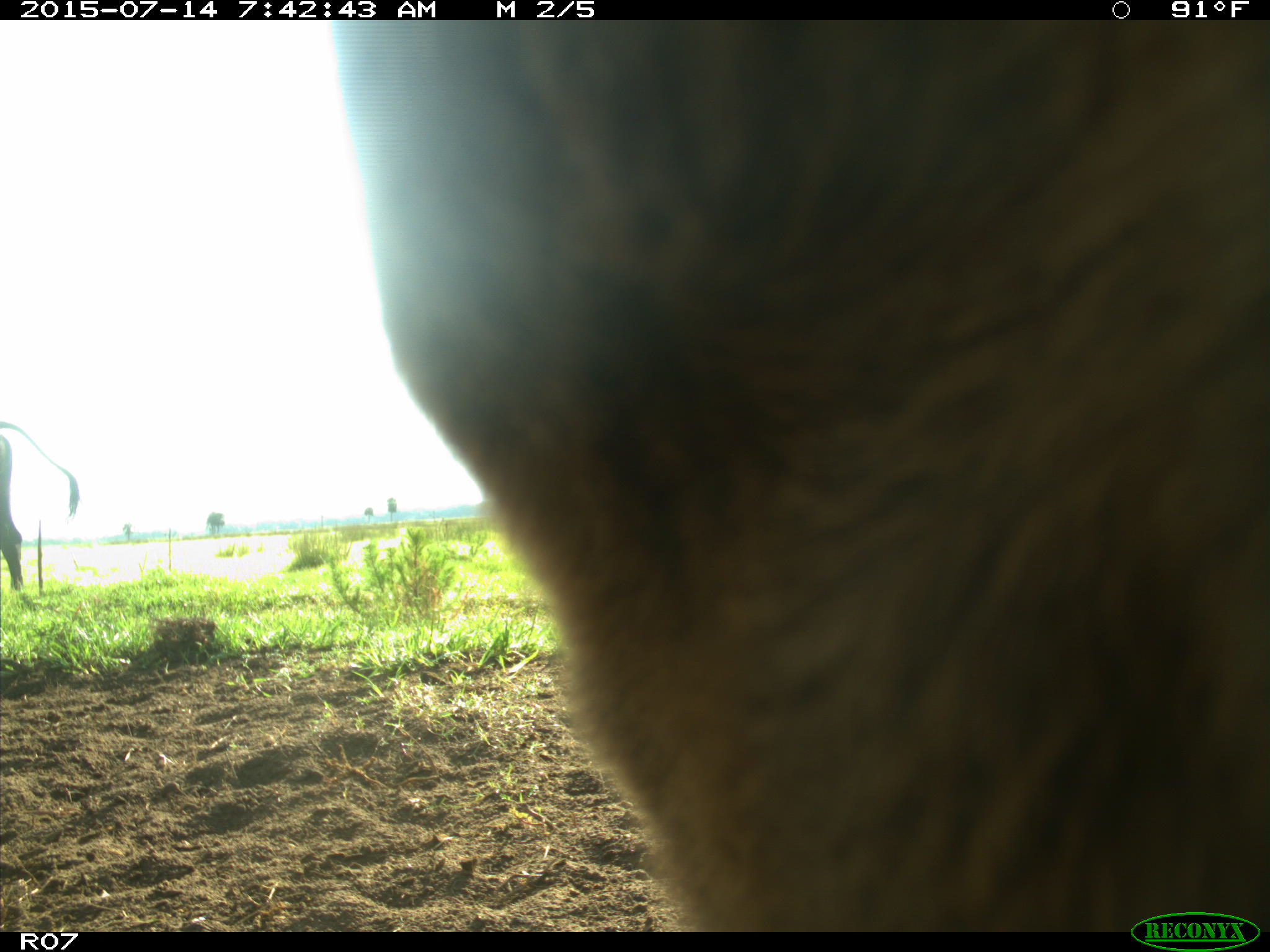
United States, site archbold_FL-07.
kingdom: Animalia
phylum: Chordata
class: Mammalia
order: Artiodactyla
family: Bovidae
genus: Bos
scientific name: Bos taurus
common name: domestic cow